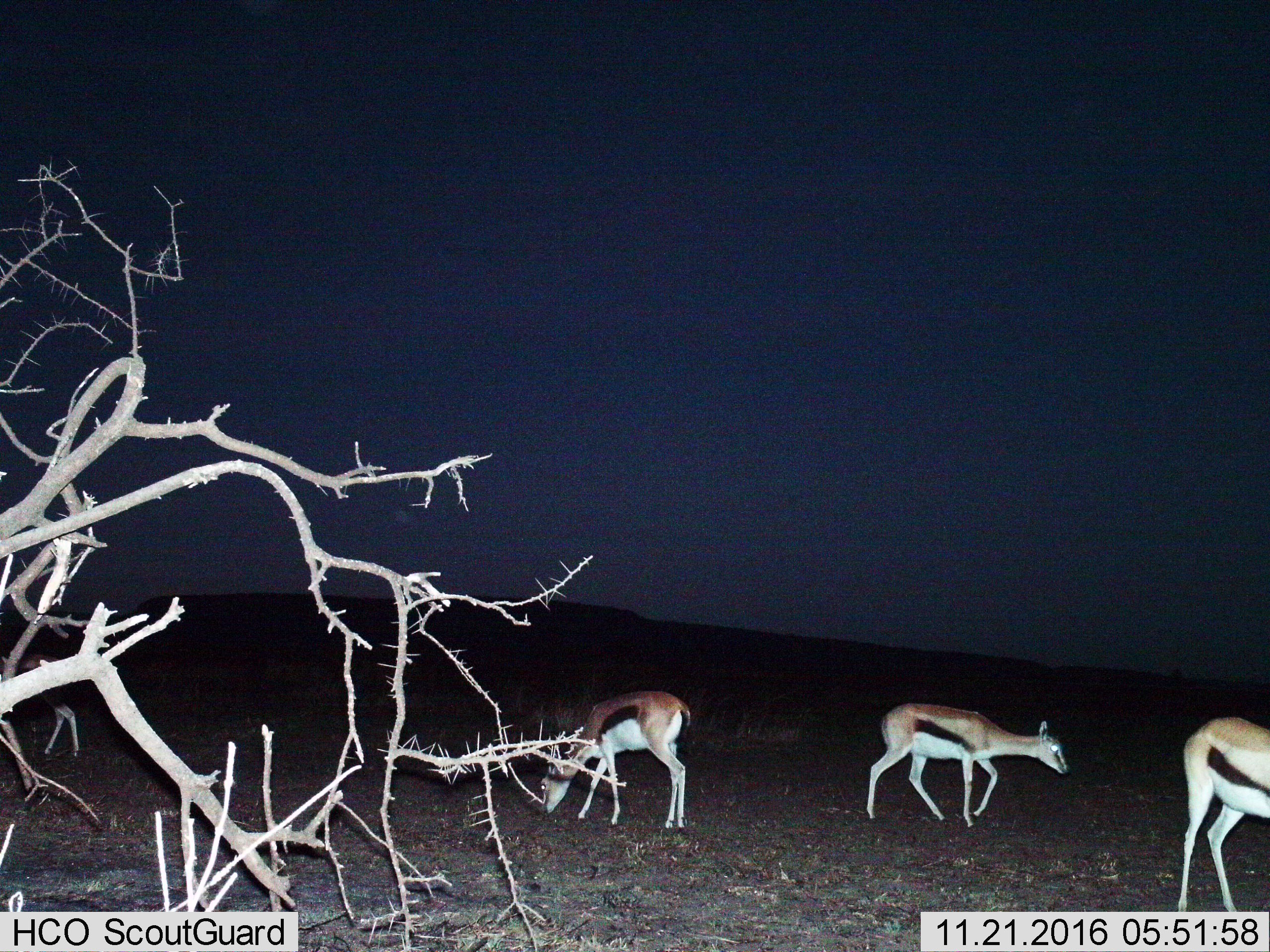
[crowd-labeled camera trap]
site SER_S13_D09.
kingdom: Animalia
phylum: Chordata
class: Mammalia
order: Artiodactyla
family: Bovidae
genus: Eudorcas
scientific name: Eudorcas thomsonii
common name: thomson's gazelle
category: gazellethomsons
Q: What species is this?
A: Gazellethomsons (thomson's gazelle) (Eudorcas thomsonii).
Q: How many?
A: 3.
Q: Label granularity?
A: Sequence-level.